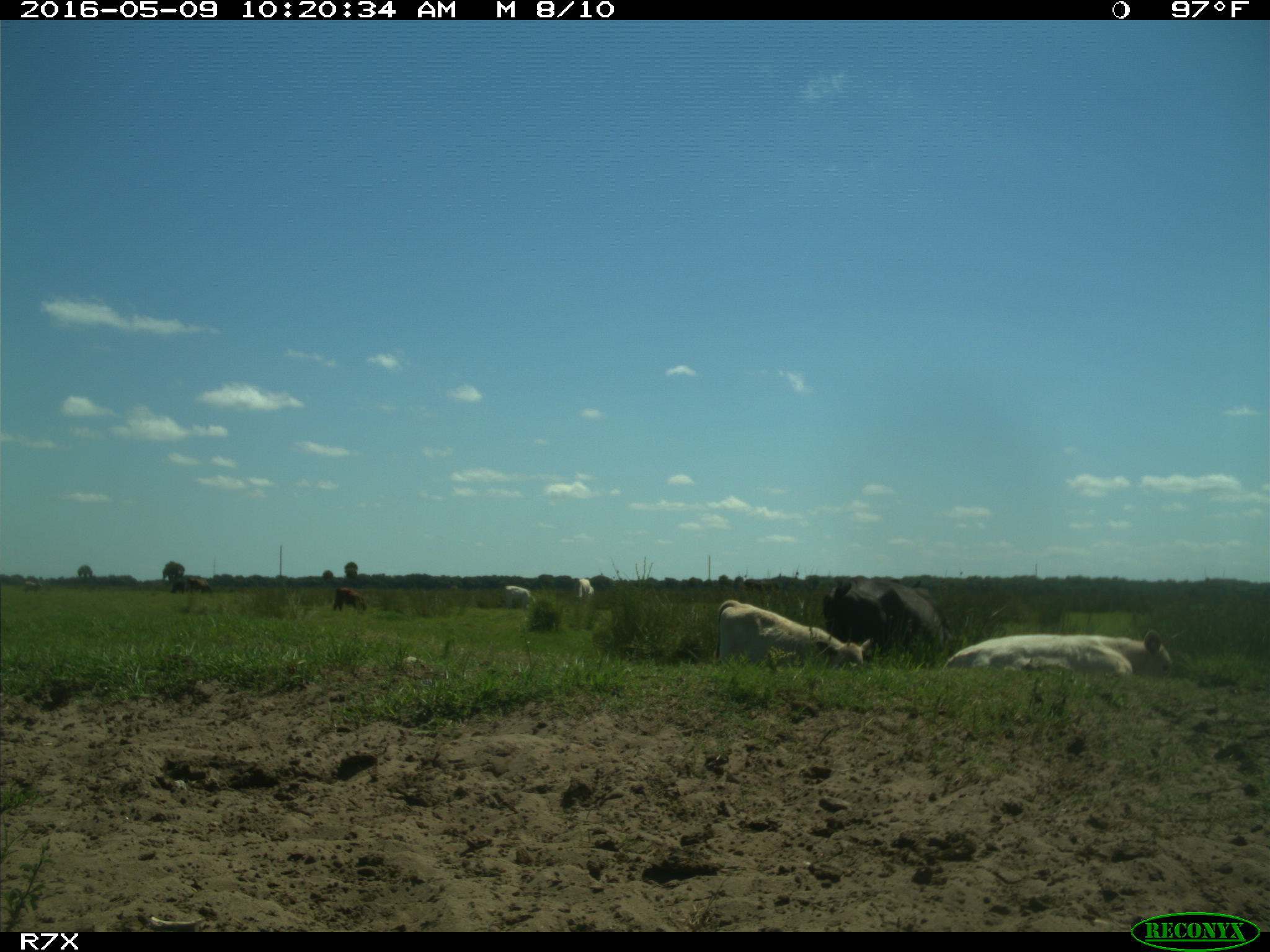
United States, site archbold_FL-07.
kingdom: Animalia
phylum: Chordata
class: Mammalia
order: Artiodactyla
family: Bovidae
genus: Bos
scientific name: Bos taurus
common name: domestic cow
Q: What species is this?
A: Bos taurus (domestic cow).